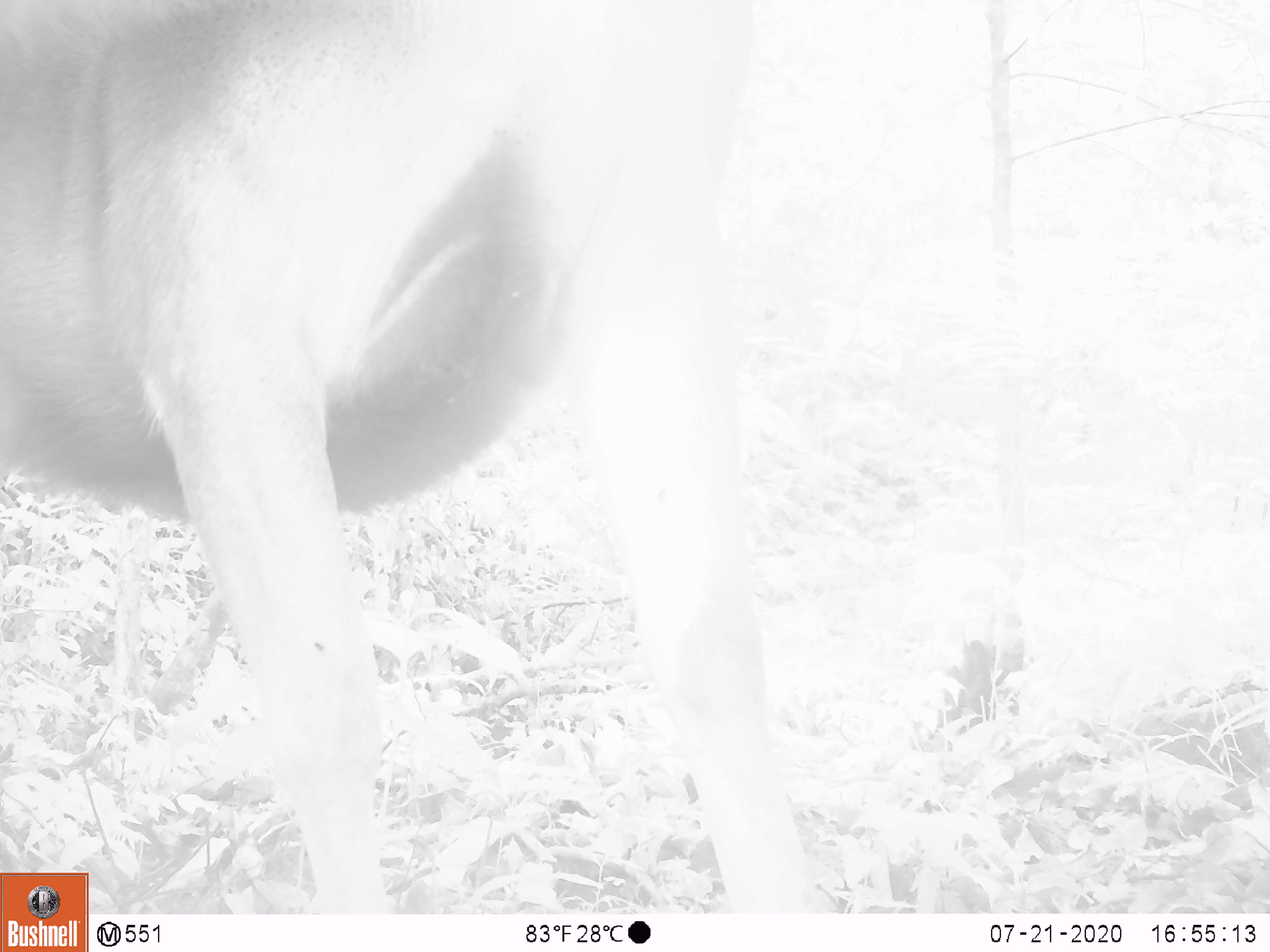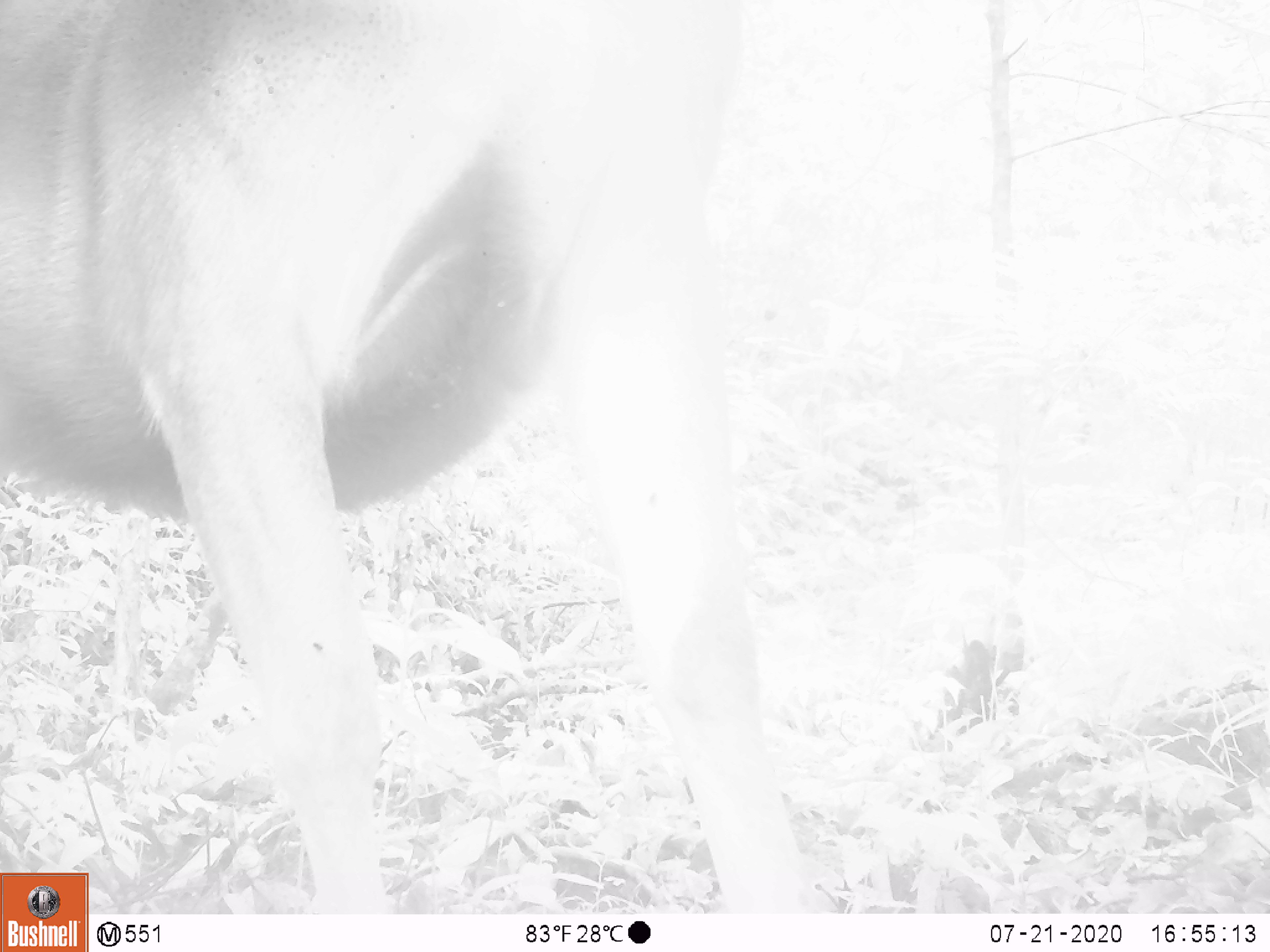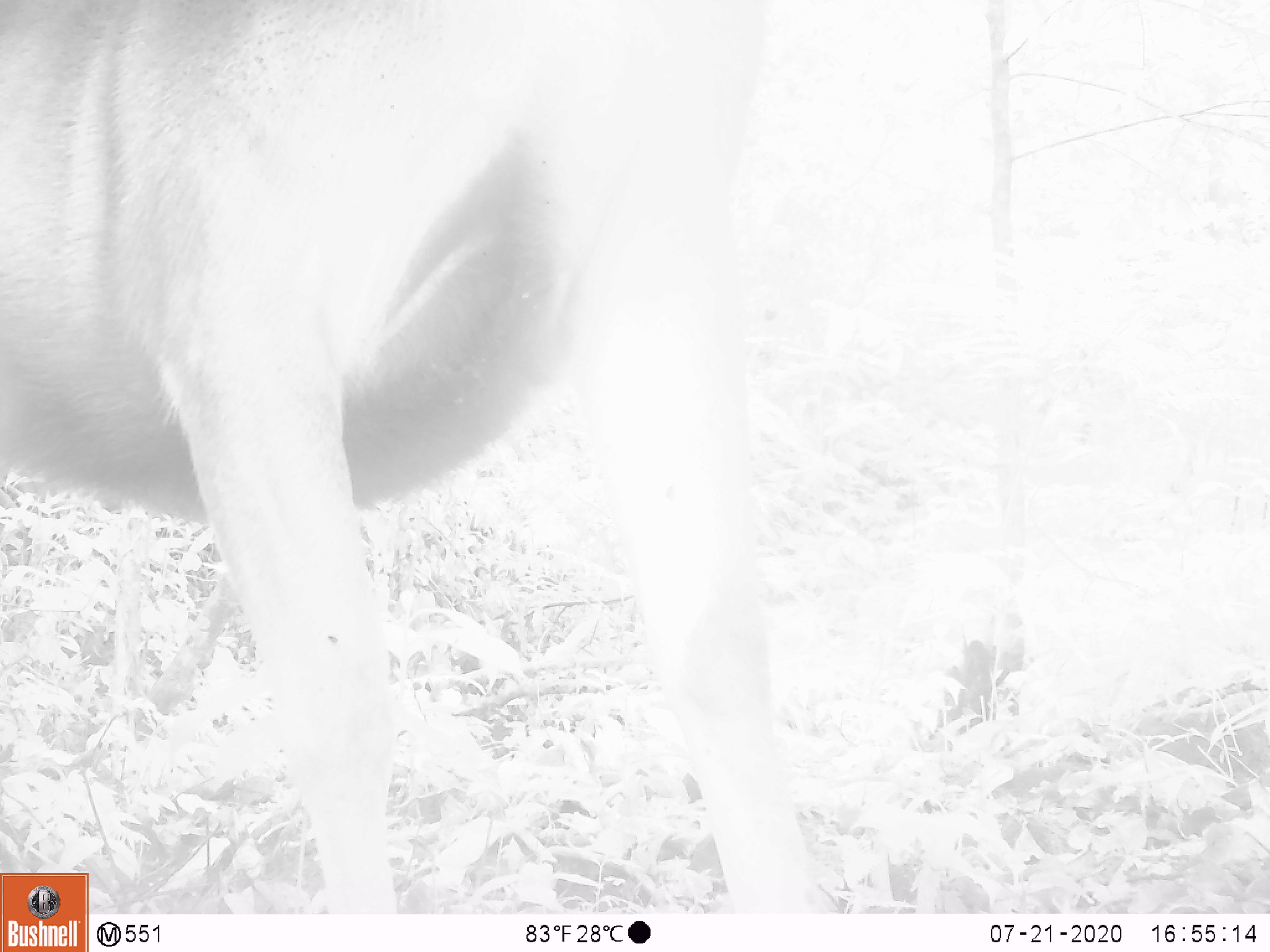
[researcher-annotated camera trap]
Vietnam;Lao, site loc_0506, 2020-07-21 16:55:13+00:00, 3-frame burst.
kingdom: Animalia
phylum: Chordata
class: Mammalia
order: Artiodactyla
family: Cervidae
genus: Rusa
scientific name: Rusa unicolor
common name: sambar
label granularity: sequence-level